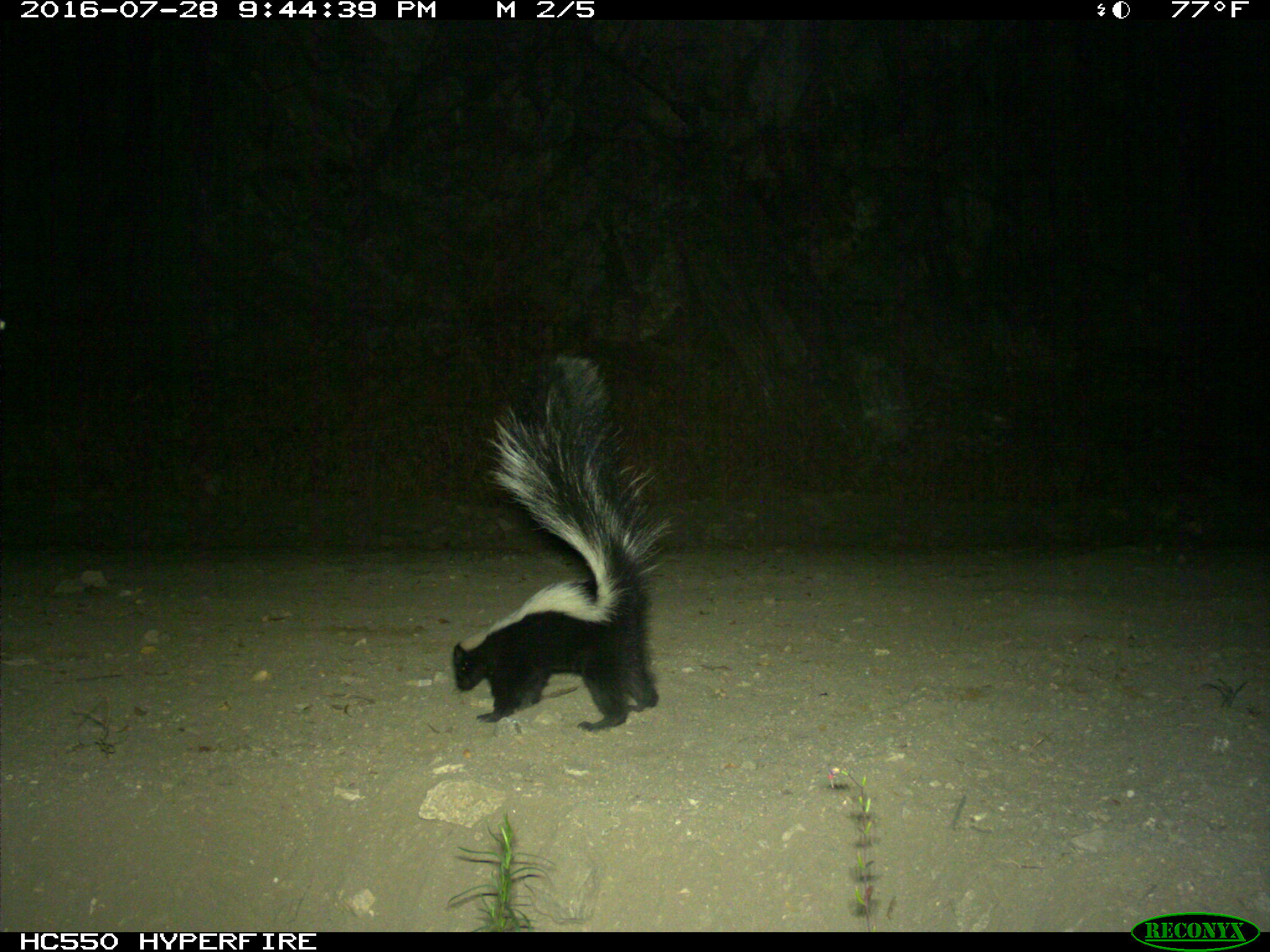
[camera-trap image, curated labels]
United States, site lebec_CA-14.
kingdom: Animalia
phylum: Chordata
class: Mammalia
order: Carnivora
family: Mephitidae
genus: Mephitis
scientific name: Mephitis mephitis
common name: striped skunk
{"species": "Mephitis mephitis (striped skunk)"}